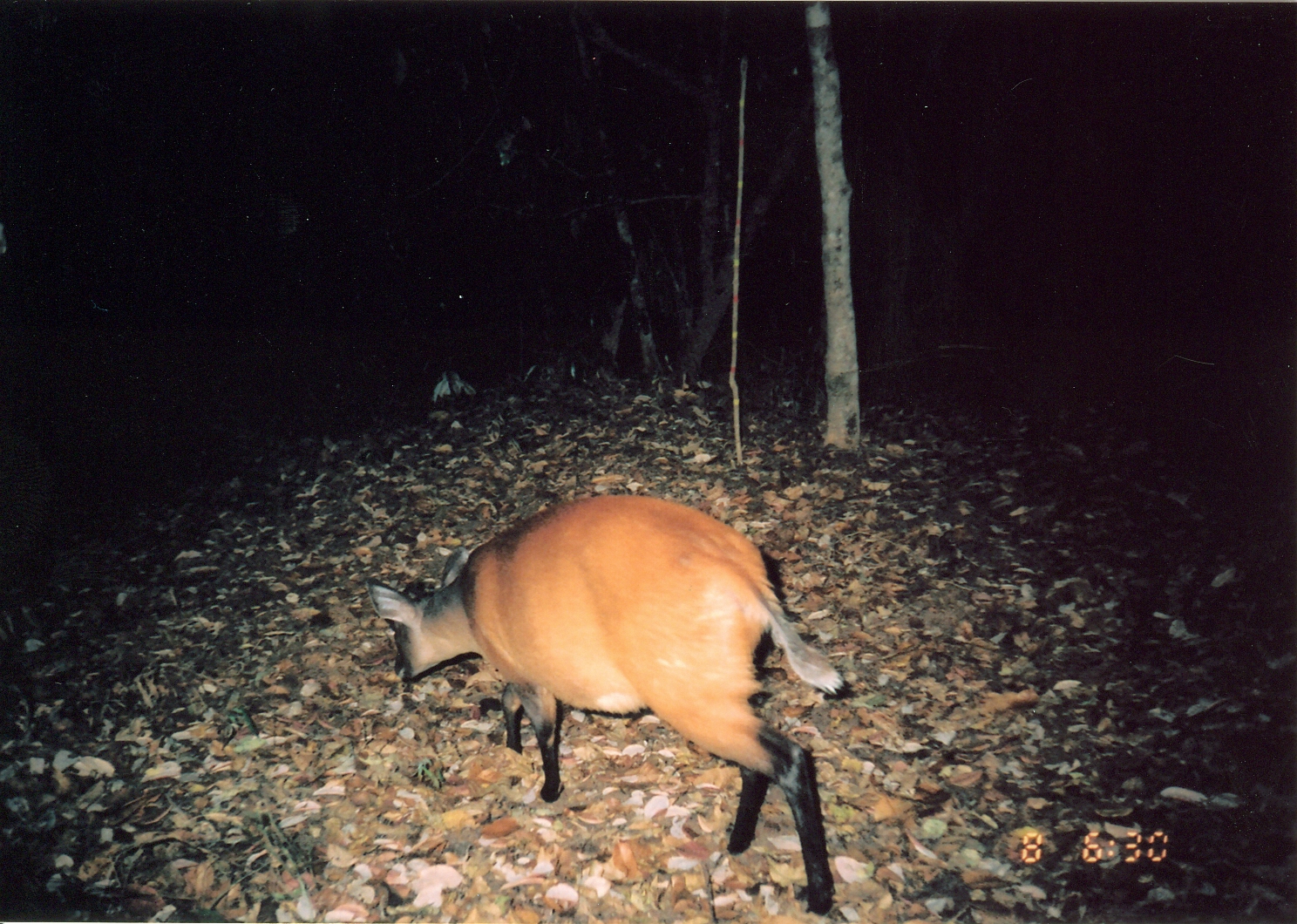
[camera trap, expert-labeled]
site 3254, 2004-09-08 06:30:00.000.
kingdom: Animalia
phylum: Chordata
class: Mammalia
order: Artiodactyla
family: Bovidae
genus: Cephalophus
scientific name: Cephalophus harveyi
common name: harvey's duiker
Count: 1.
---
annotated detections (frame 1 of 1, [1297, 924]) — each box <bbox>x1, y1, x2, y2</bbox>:
cephalophus harveyi: <bbox>365, 492, 841, 915</bbox>